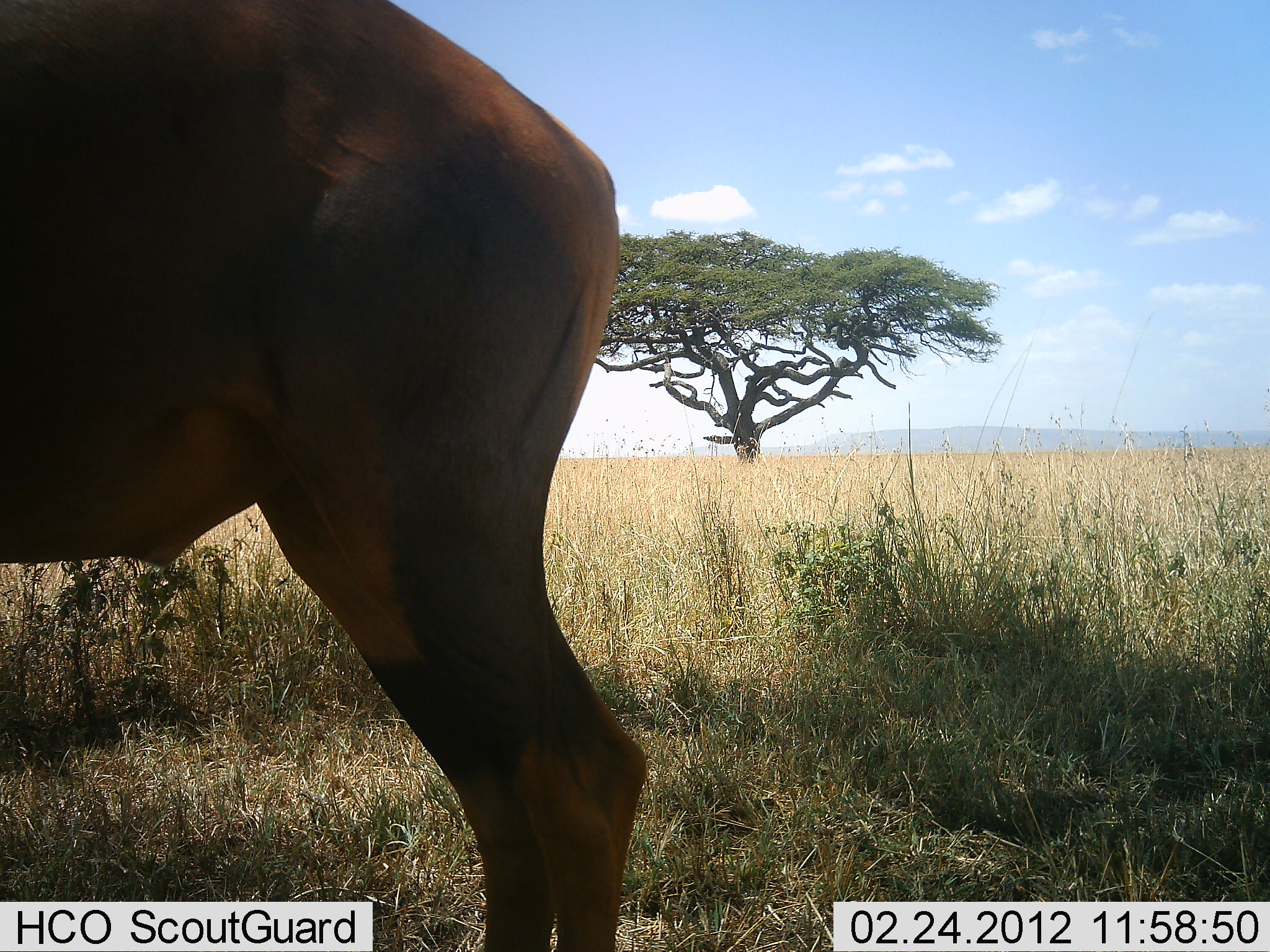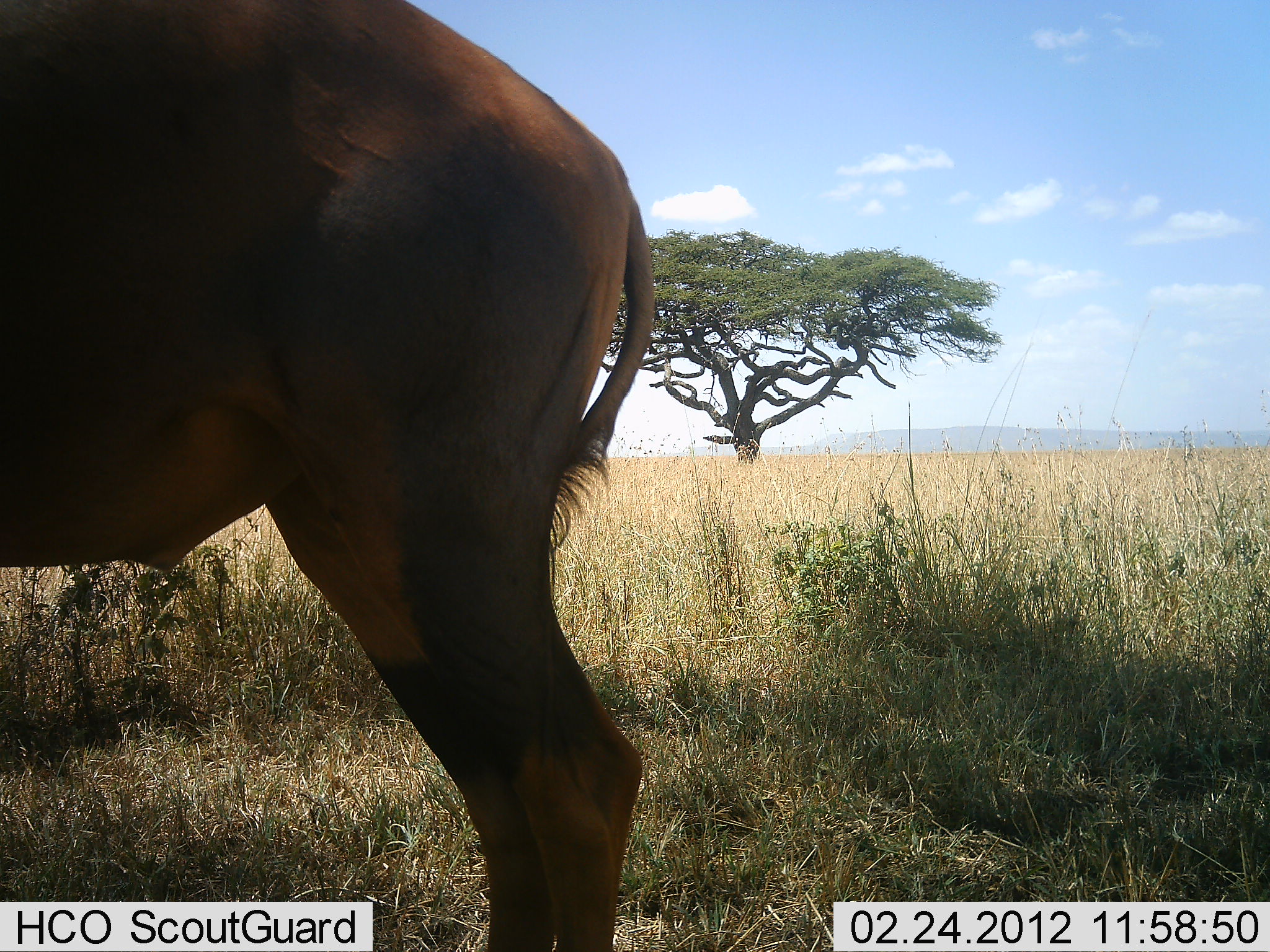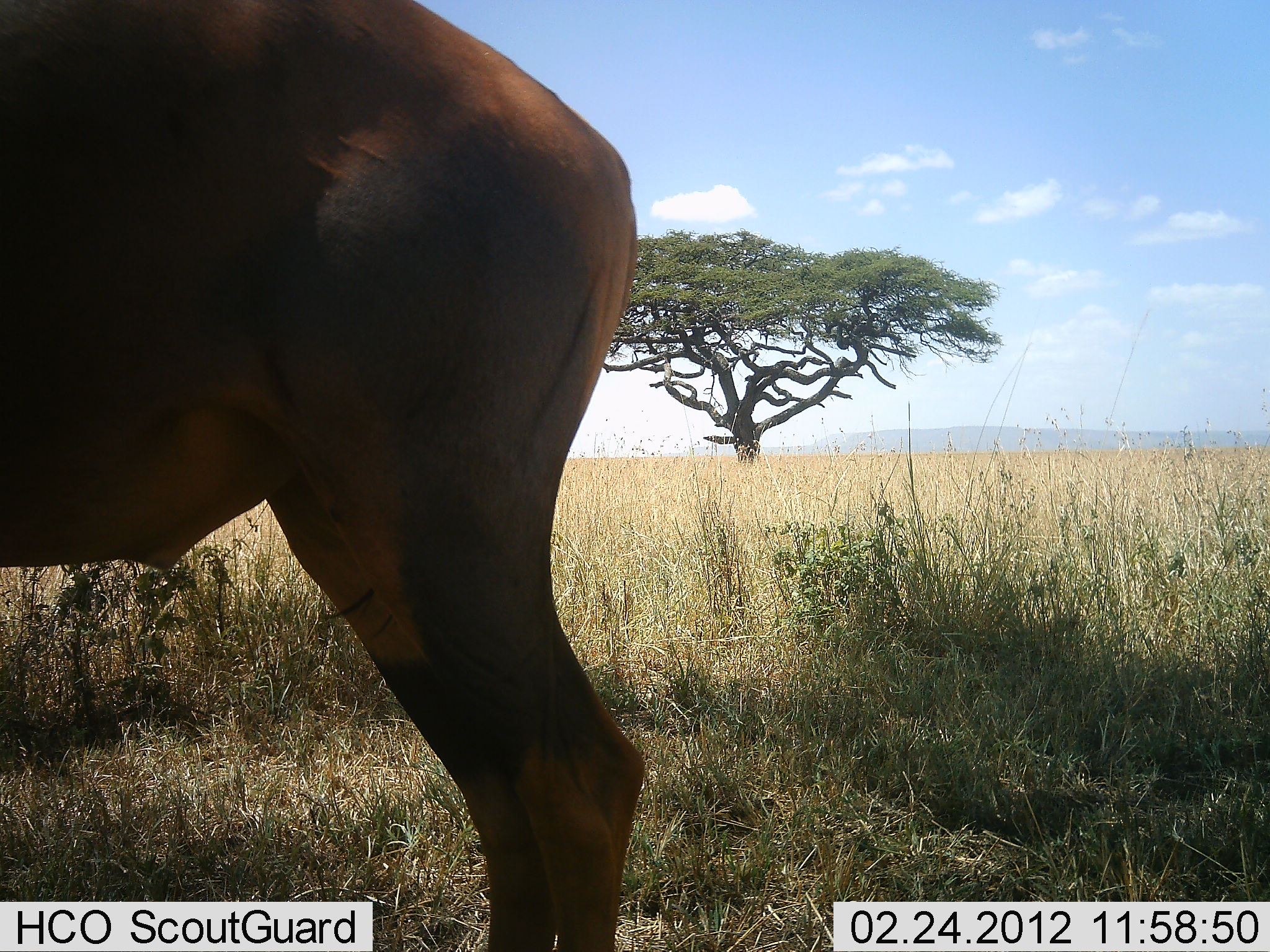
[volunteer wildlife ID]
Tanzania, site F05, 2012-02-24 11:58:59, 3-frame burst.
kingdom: Animalia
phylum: Chordata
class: Mammalia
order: Artiodactyla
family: Bovidae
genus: Damaliscus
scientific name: Damaliscus lunatus jimela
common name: topi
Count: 1.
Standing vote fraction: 96%.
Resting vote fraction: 0%.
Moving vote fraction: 0%.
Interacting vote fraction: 0%.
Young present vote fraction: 0%.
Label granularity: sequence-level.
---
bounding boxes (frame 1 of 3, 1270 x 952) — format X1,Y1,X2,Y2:
animal: 0,0,653,951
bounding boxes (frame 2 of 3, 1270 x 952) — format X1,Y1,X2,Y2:
animal: 0,0,653,951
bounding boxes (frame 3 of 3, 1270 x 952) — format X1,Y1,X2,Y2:
animal: 0,0,653,951